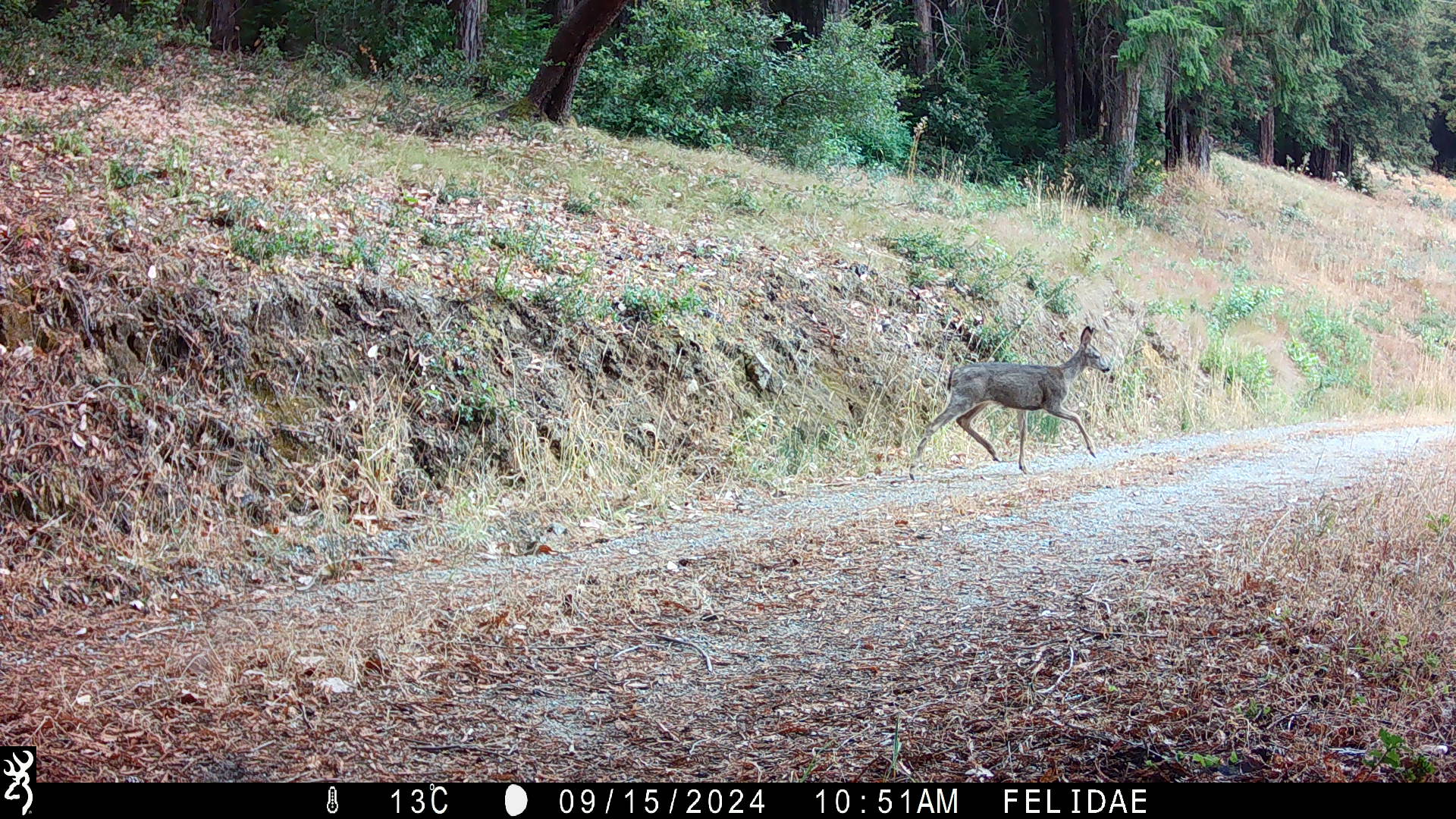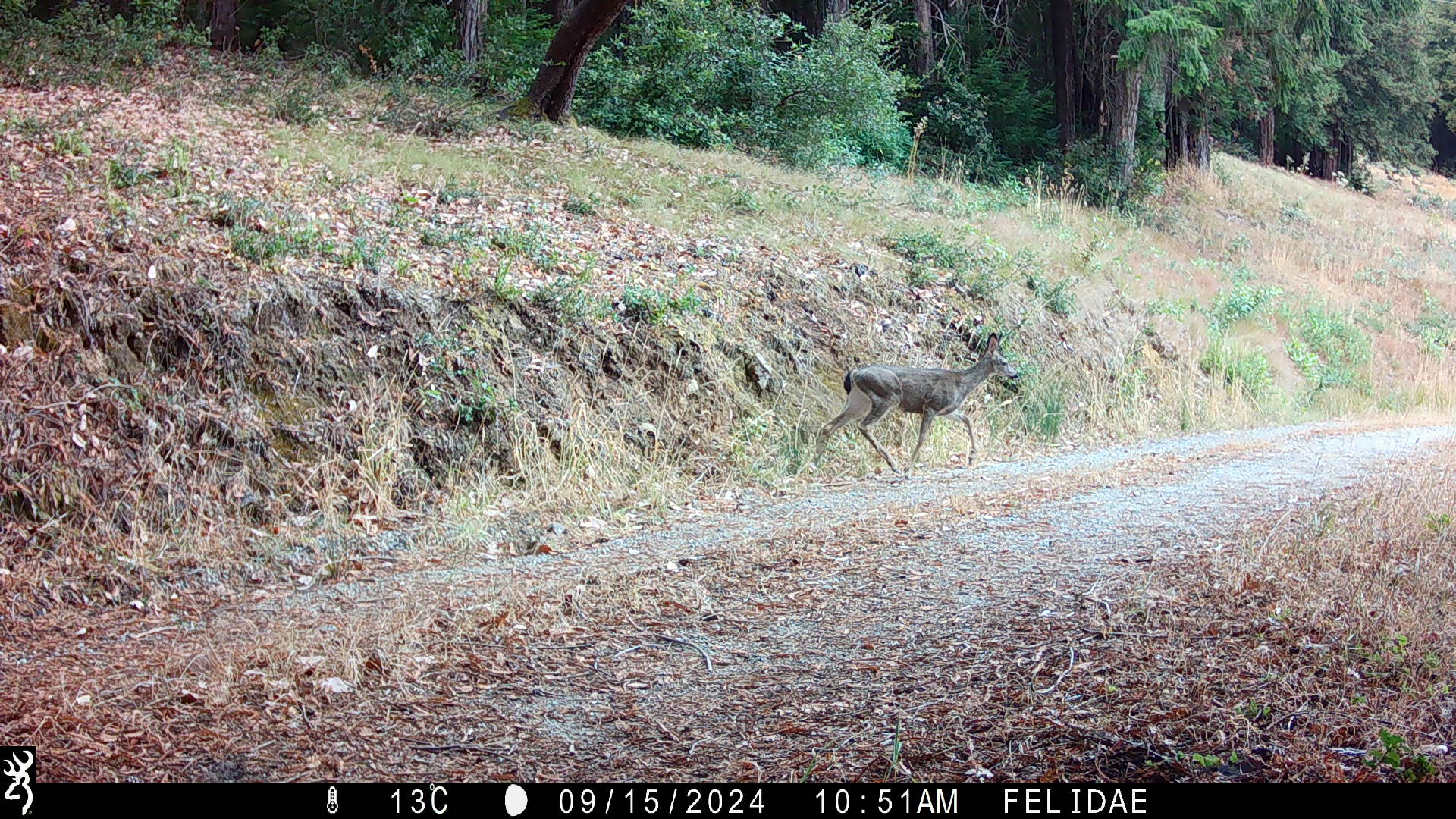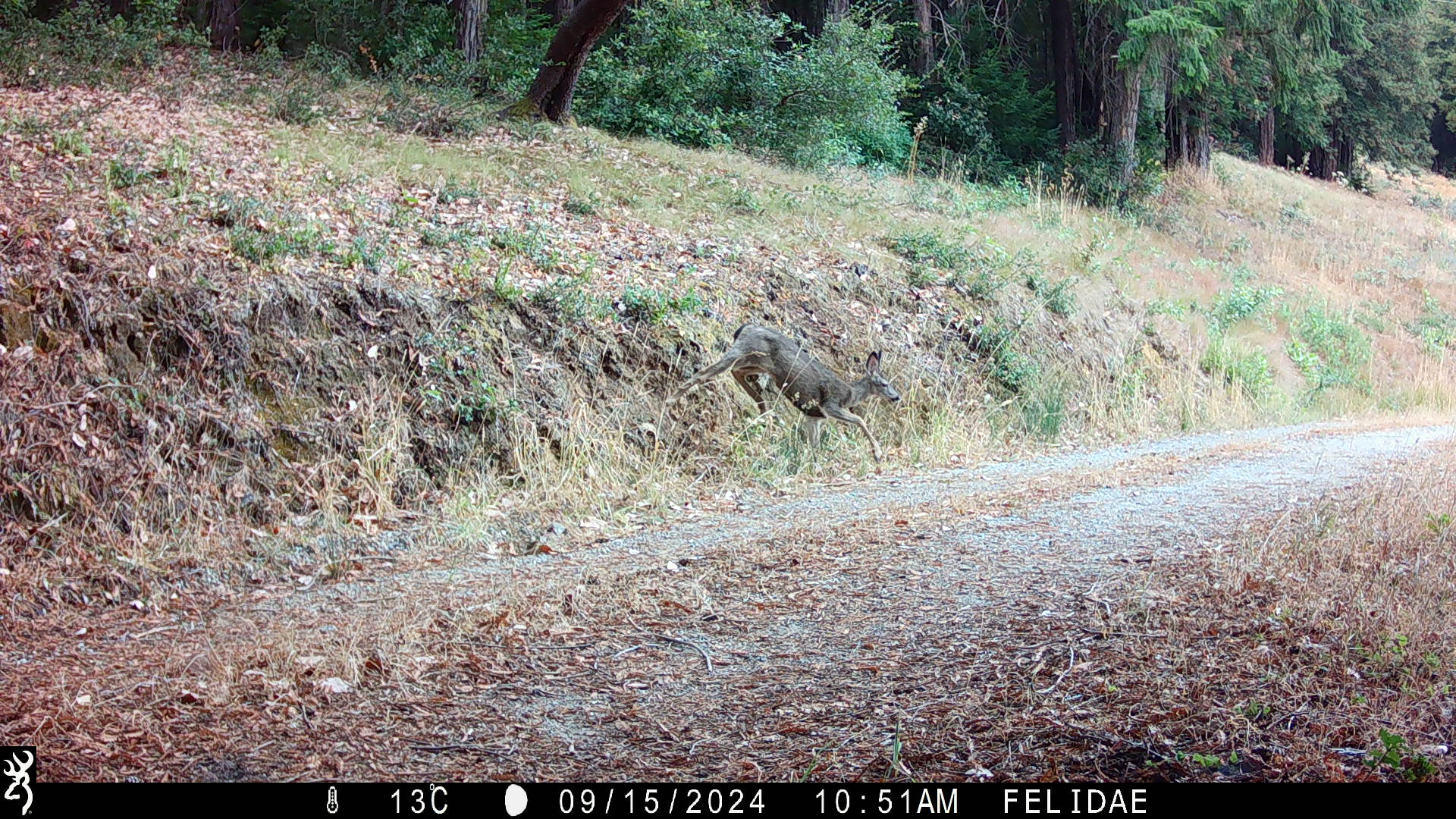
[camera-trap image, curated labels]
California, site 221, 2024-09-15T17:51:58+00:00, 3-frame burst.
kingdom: Animalia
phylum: Chordata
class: Mammalia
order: Artiodactyla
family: Cervidae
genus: Odocoileus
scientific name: Odocoileus hemionus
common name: mule deer